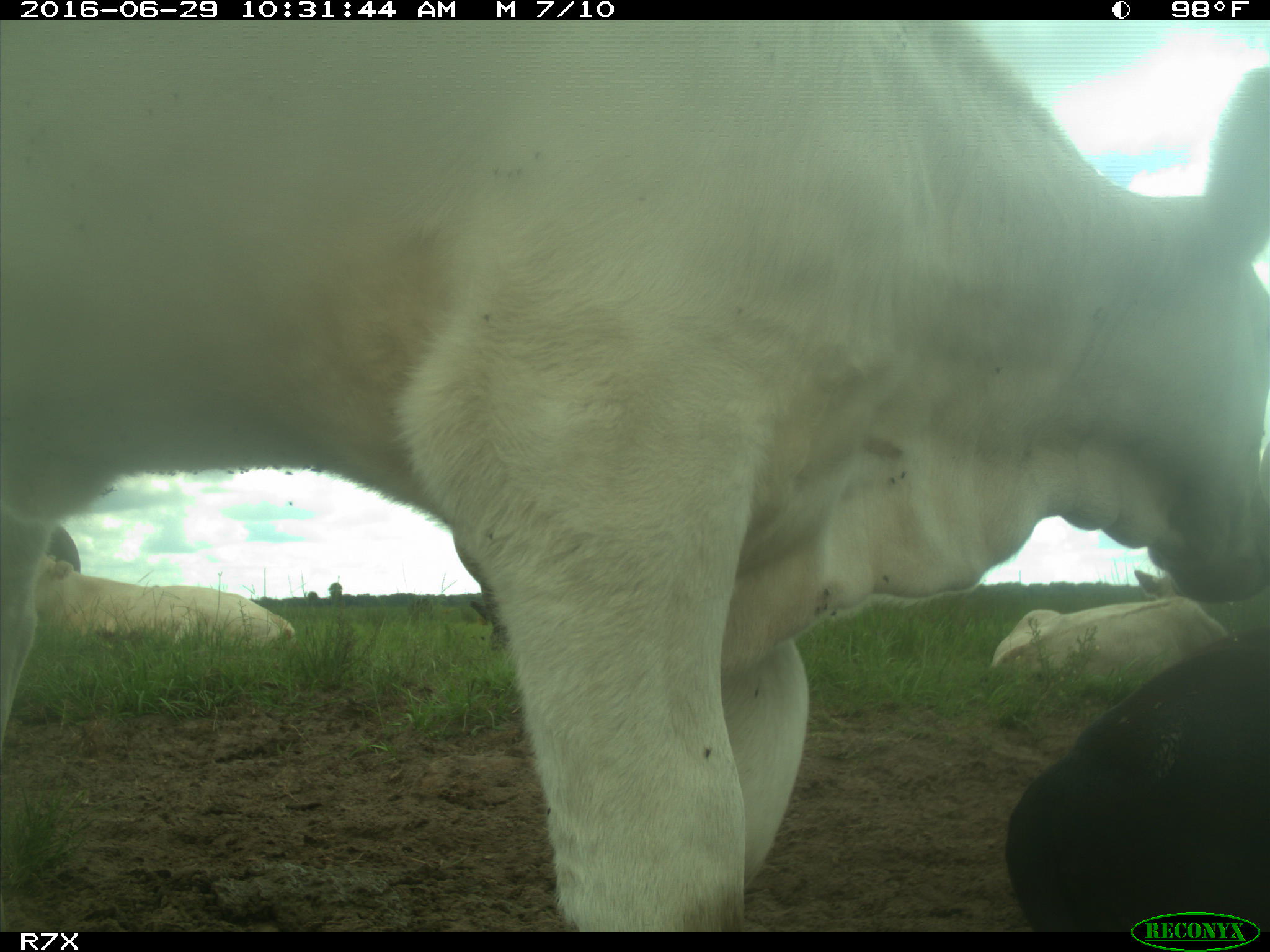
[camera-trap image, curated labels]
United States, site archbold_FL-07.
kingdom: Animalia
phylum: Chordata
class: Mammalia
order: Artiodactyla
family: Bovidae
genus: Bos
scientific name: Bos taurus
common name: domestic cow